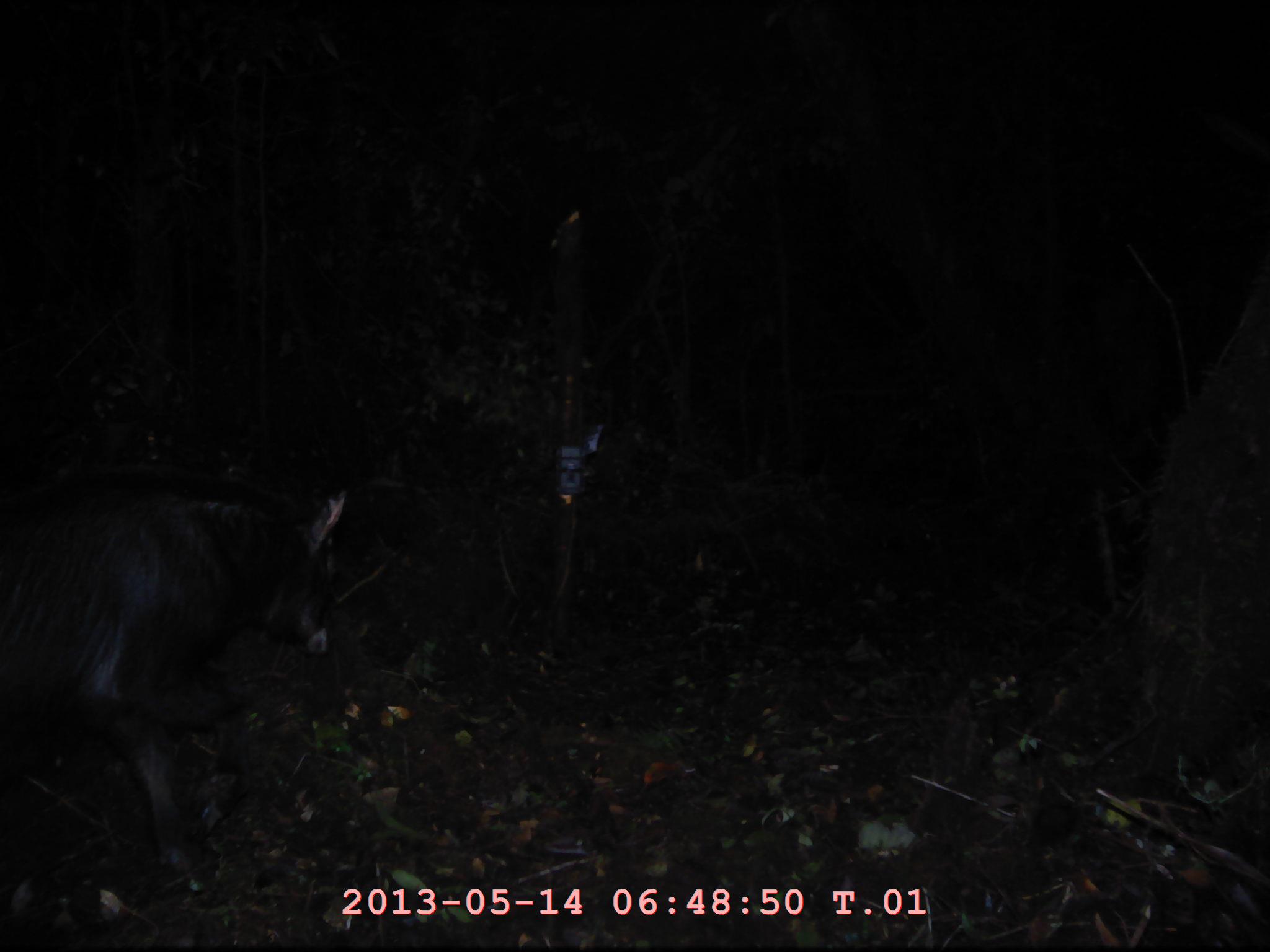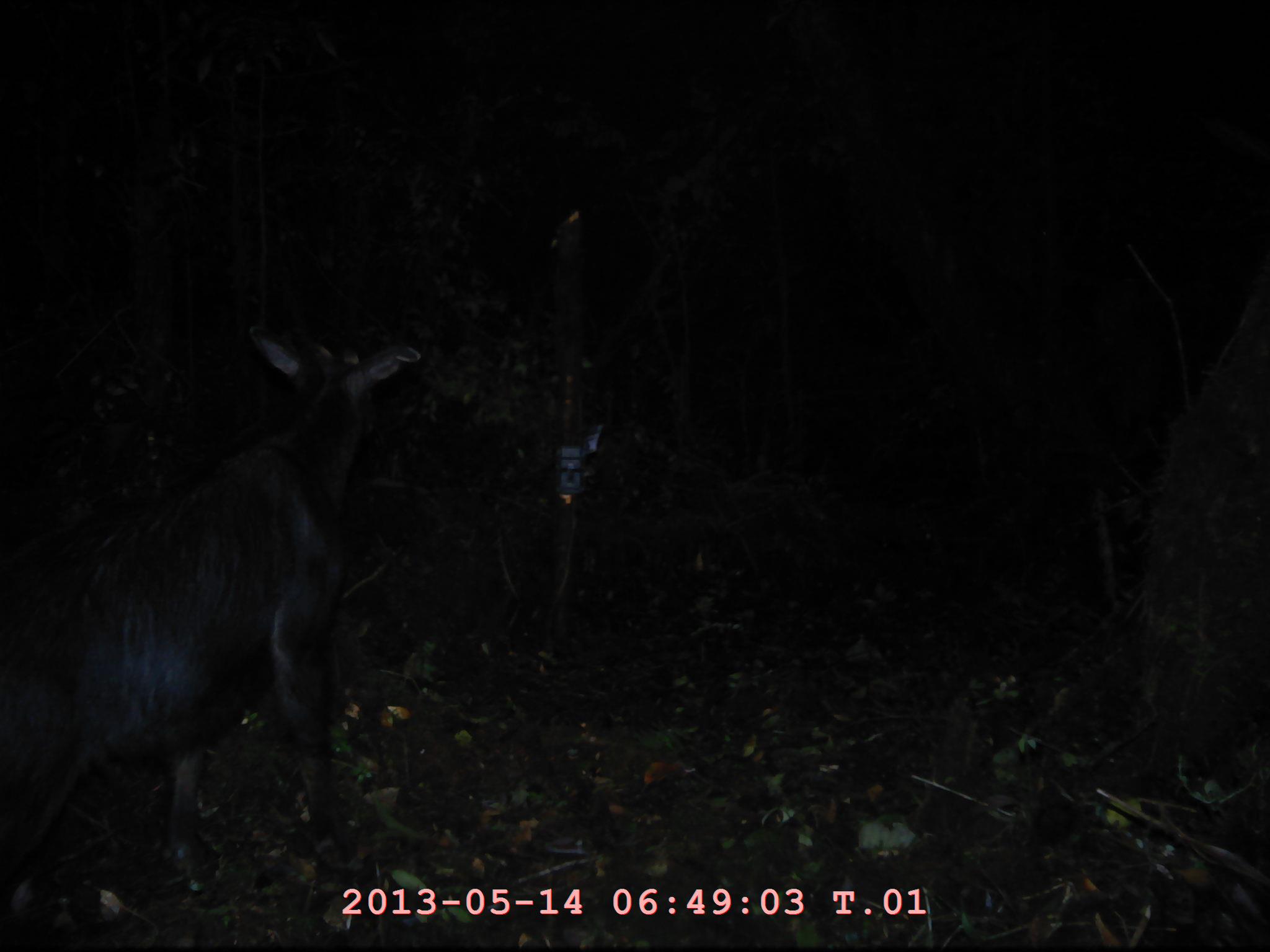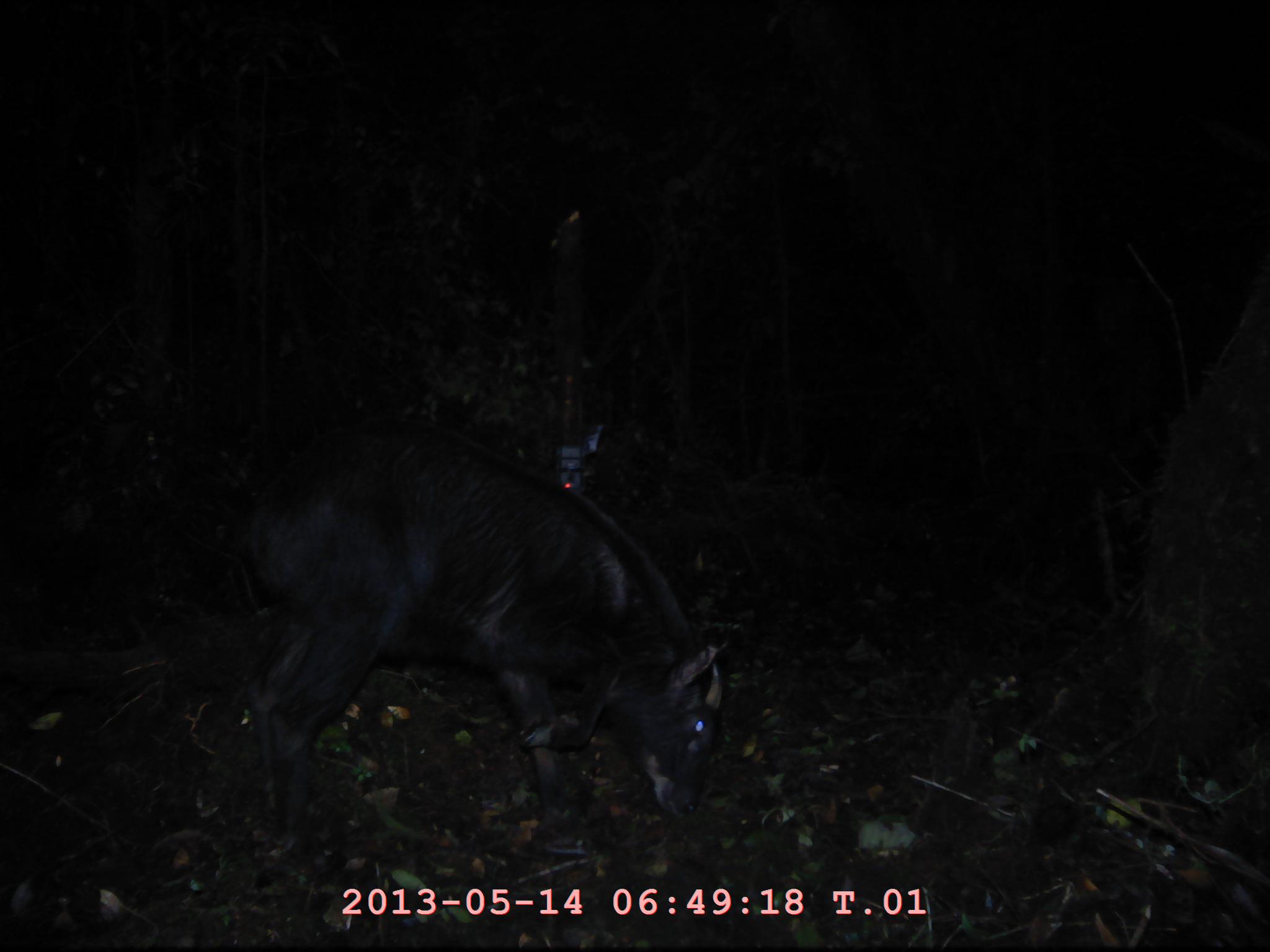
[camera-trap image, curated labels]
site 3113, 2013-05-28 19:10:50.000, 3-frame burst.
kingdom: Animalia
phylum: Chordata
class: Mammalia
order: Artiodactyla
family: Bovidae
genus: Capricornis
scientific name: Capricornis sumatraensis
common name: southern serow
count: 1